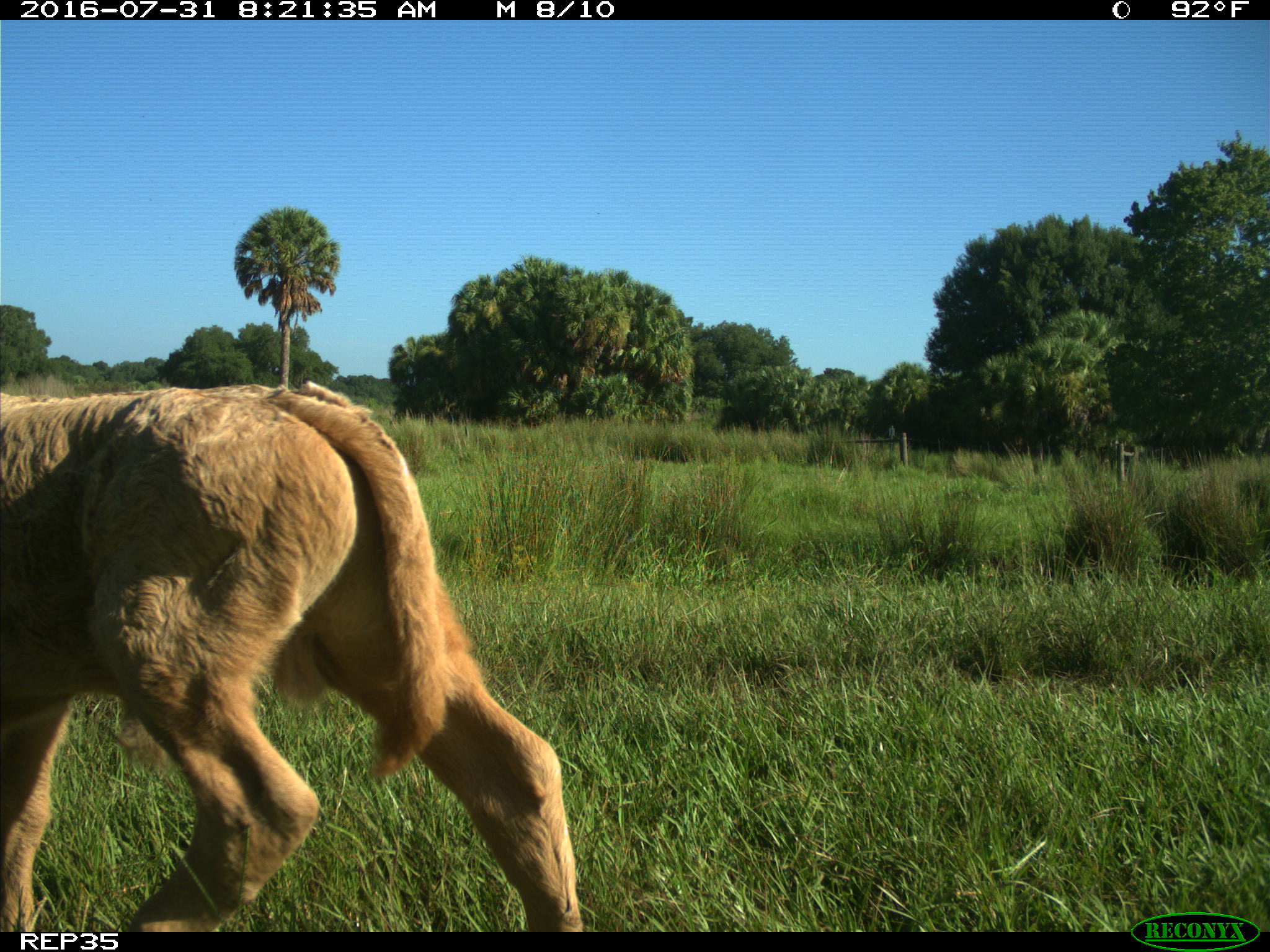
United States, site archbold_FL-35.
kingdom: Animalia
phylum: Chordata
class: Mammalia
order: Artiodactyla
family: Bovidae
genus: Bos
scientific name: Bos taurus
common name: domestic cow